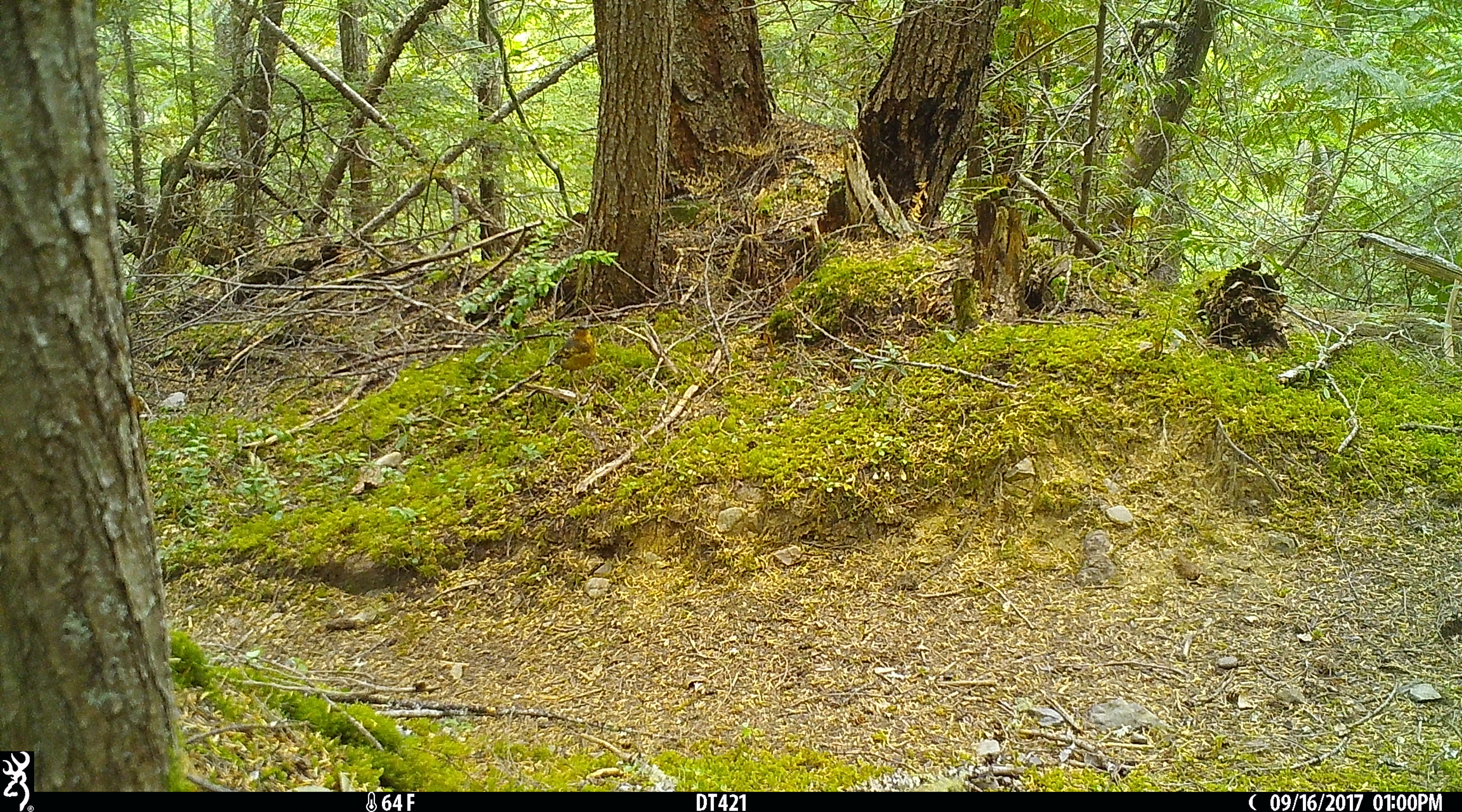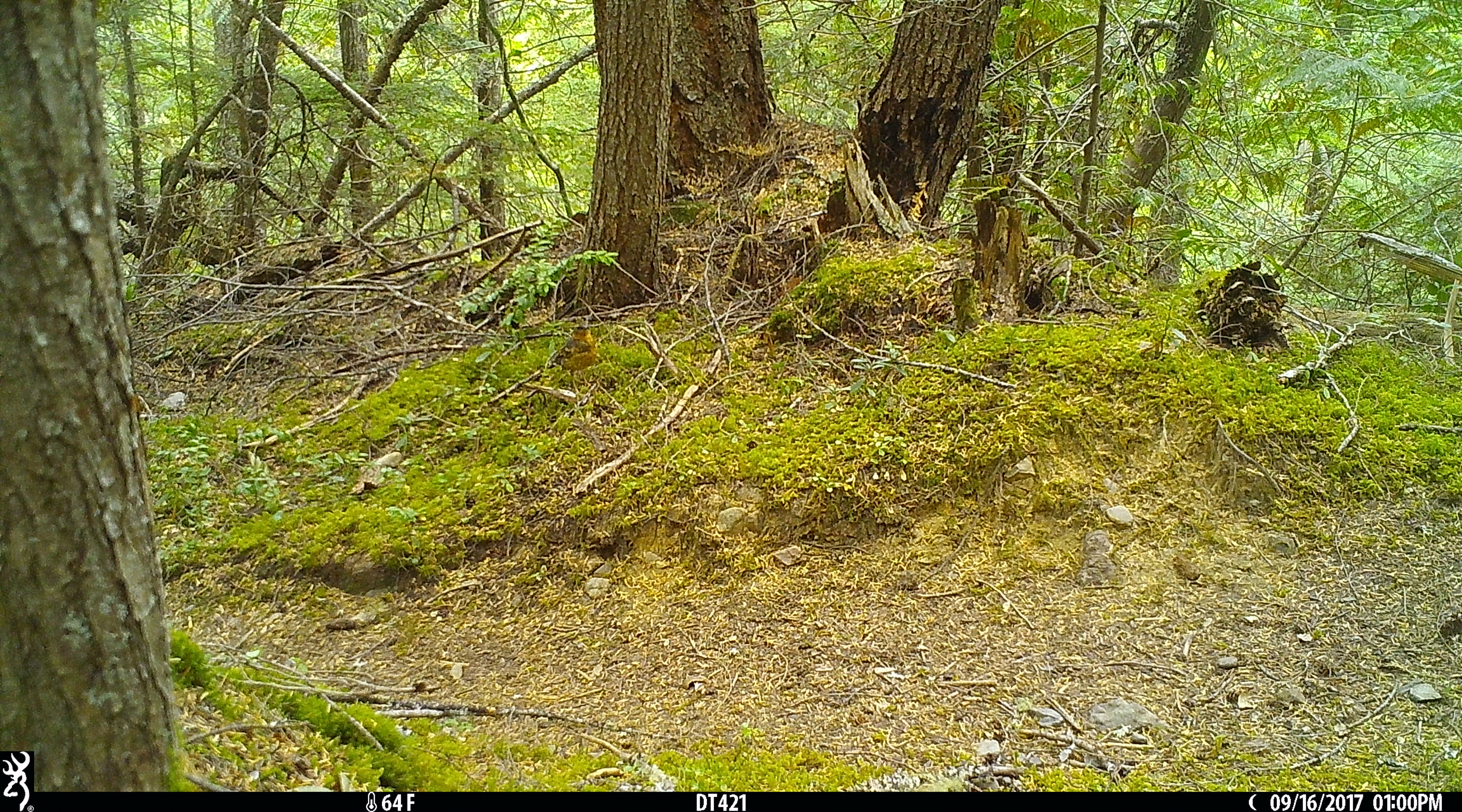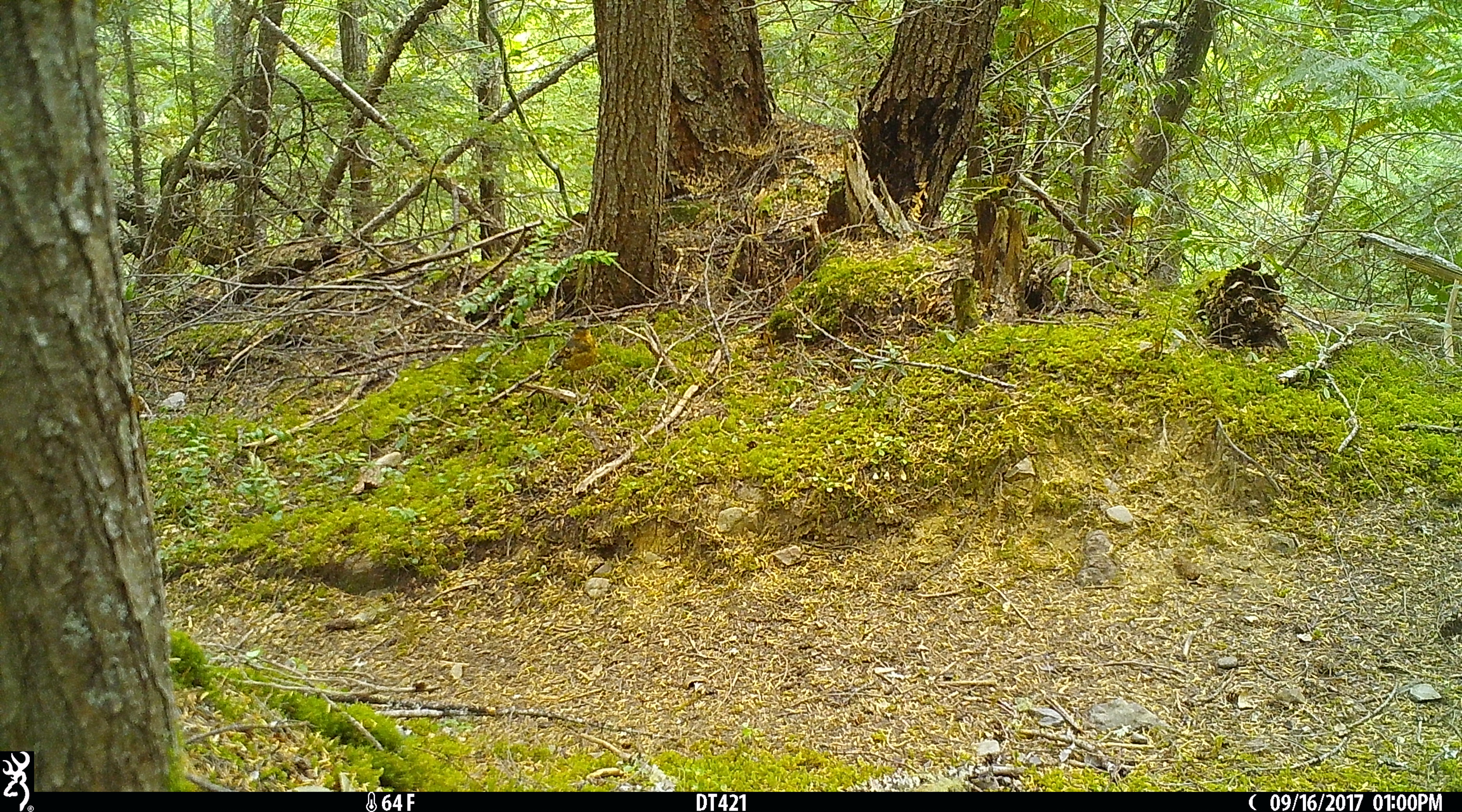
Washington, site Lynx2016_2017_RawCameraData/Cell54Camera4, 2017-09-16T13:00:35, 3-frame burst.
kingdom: Animalia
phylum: Chordata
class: Aves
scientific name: Aves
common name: birds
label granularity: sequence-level